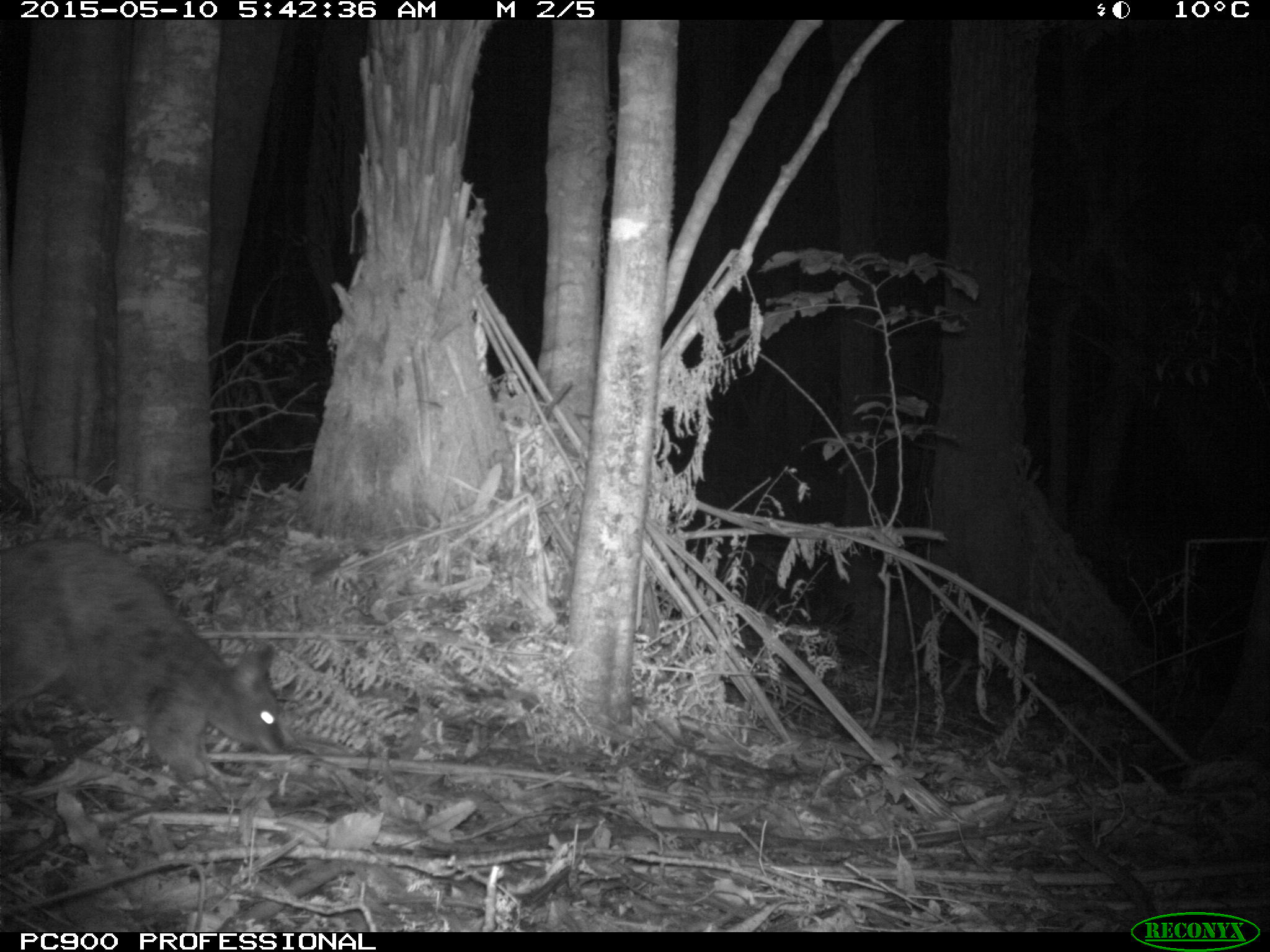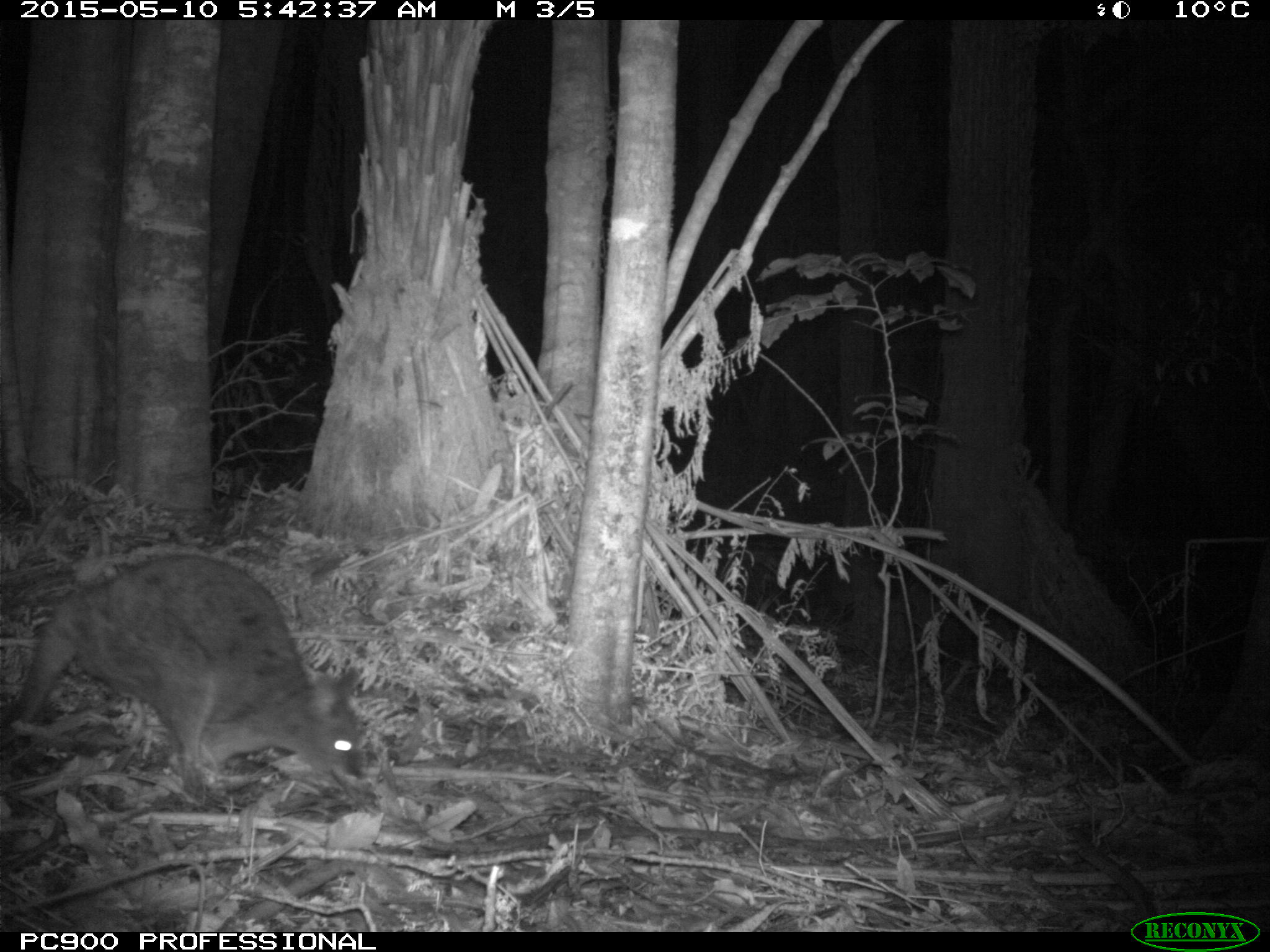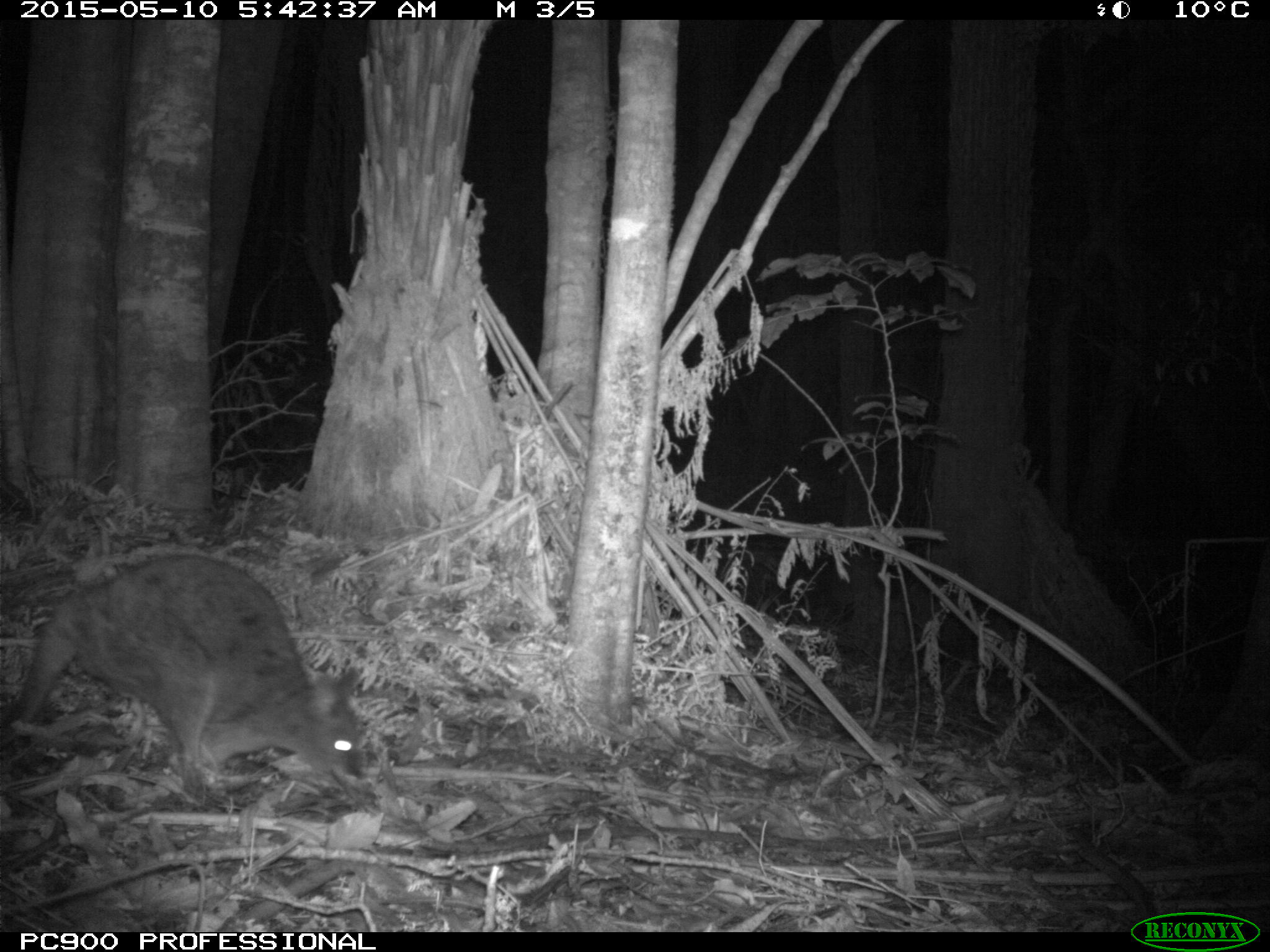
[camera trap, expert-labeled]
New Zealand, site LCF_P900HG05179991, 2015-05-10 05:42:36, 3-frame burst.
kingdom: Animalia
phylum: Chordata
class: Mammalia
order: Diprotodontia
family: Macropodidae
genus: Notamacropus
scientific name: Notamacropus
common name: wallaby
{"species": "wallaby (Notamacropus)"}